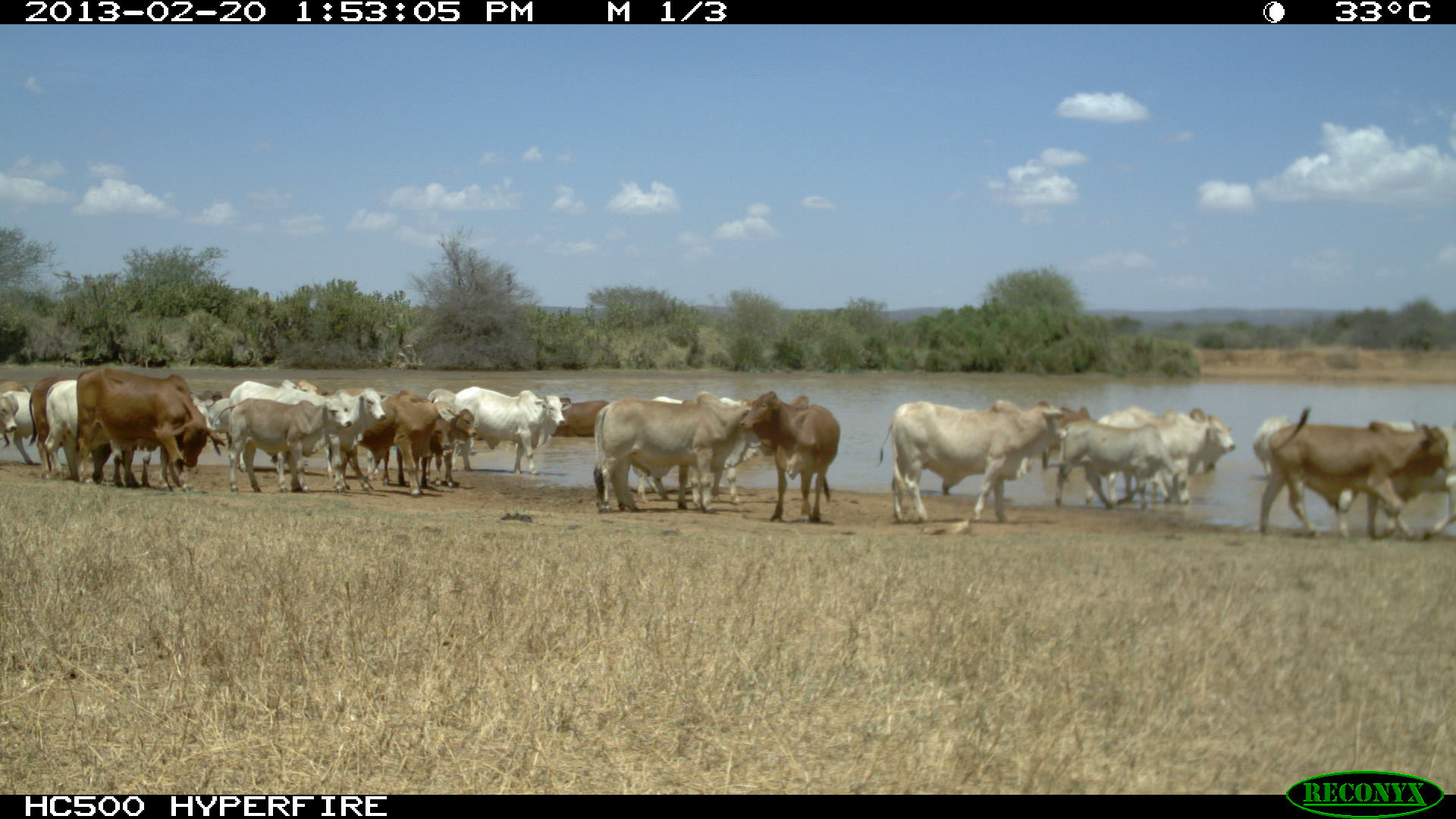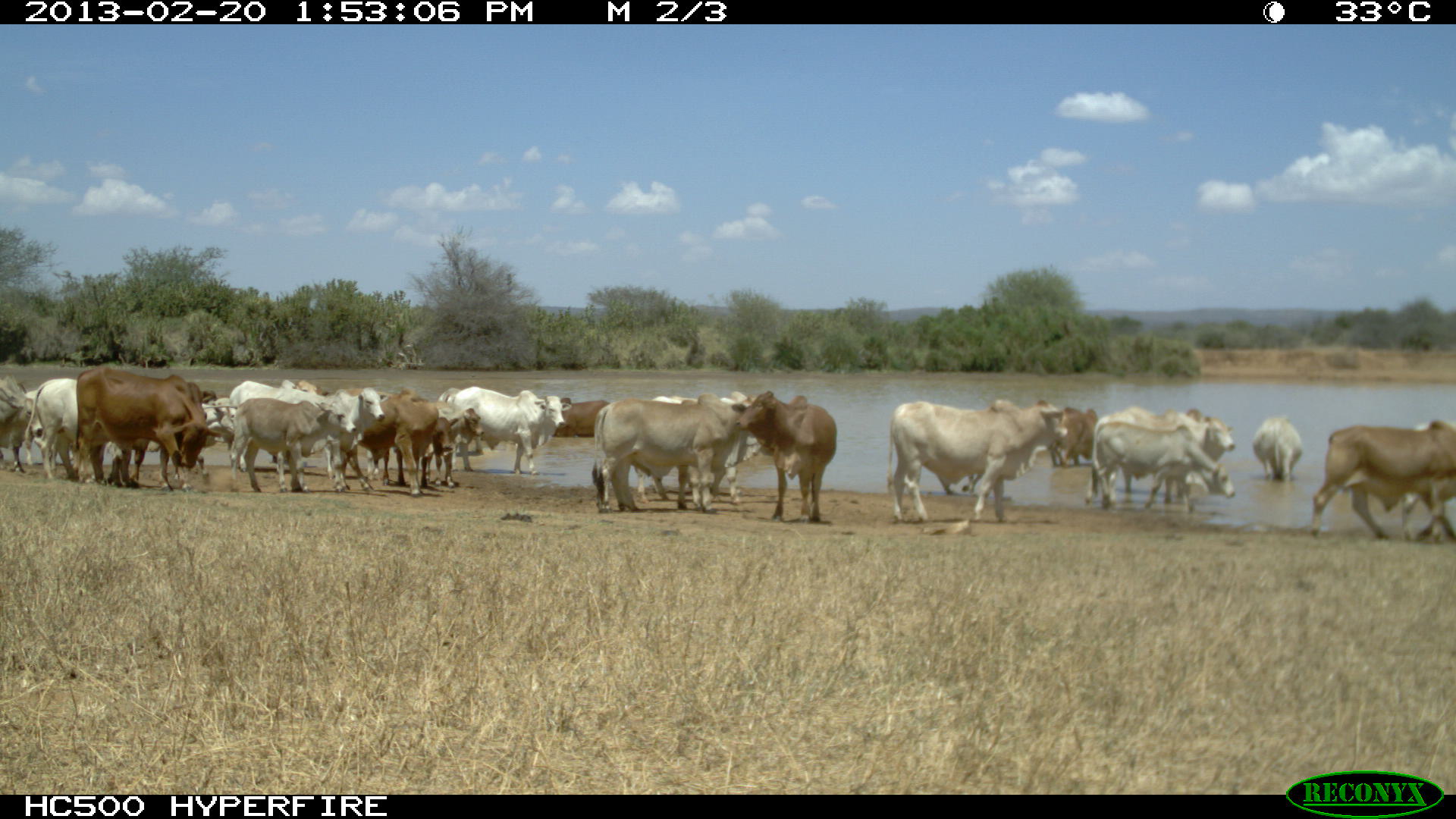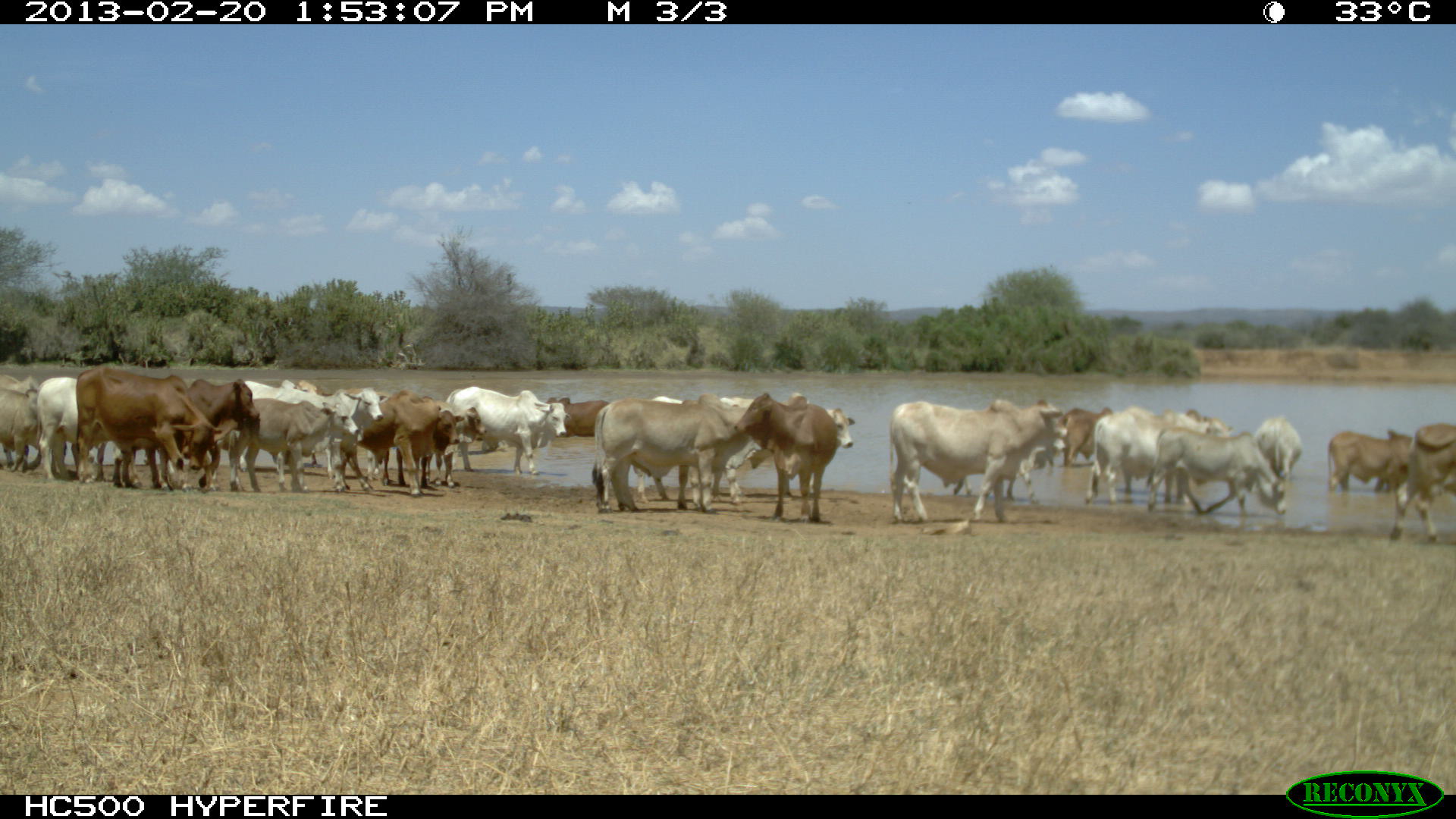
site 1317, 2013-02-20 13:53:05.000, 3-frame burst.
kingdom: Animalia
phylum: Chordata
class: Mammalia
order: Artiodactyla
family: Bovidae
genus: Bos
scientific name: Bos taurus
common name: domestic cattle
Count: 24.